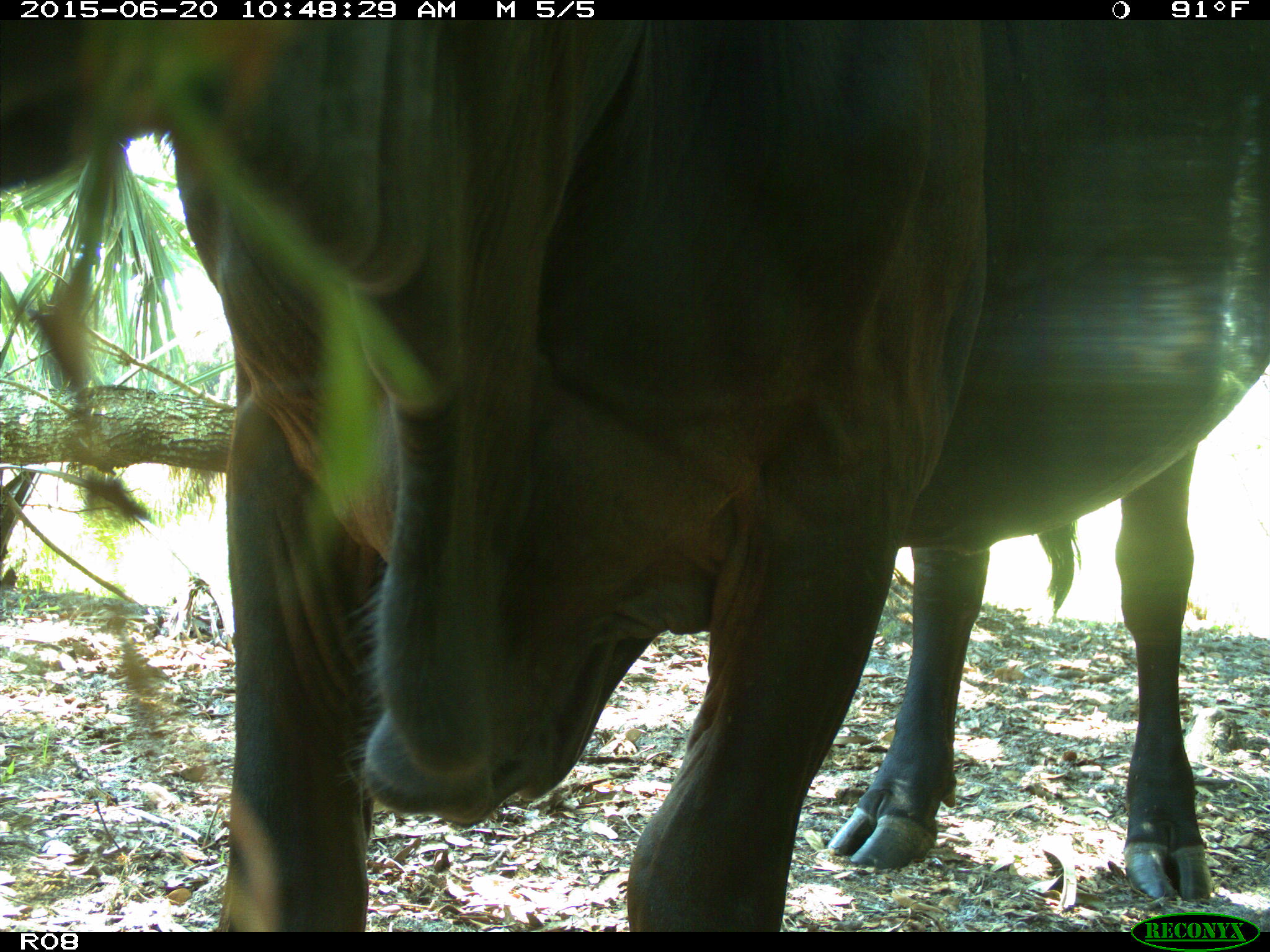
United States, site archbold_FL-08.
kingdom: Animalia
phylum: Chordata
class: Mammalia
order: Artiodactyla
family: Bovidae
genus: Bos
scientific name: Bos taurus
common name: domestic cow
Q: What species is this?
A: Bos taurus (domestic cow).